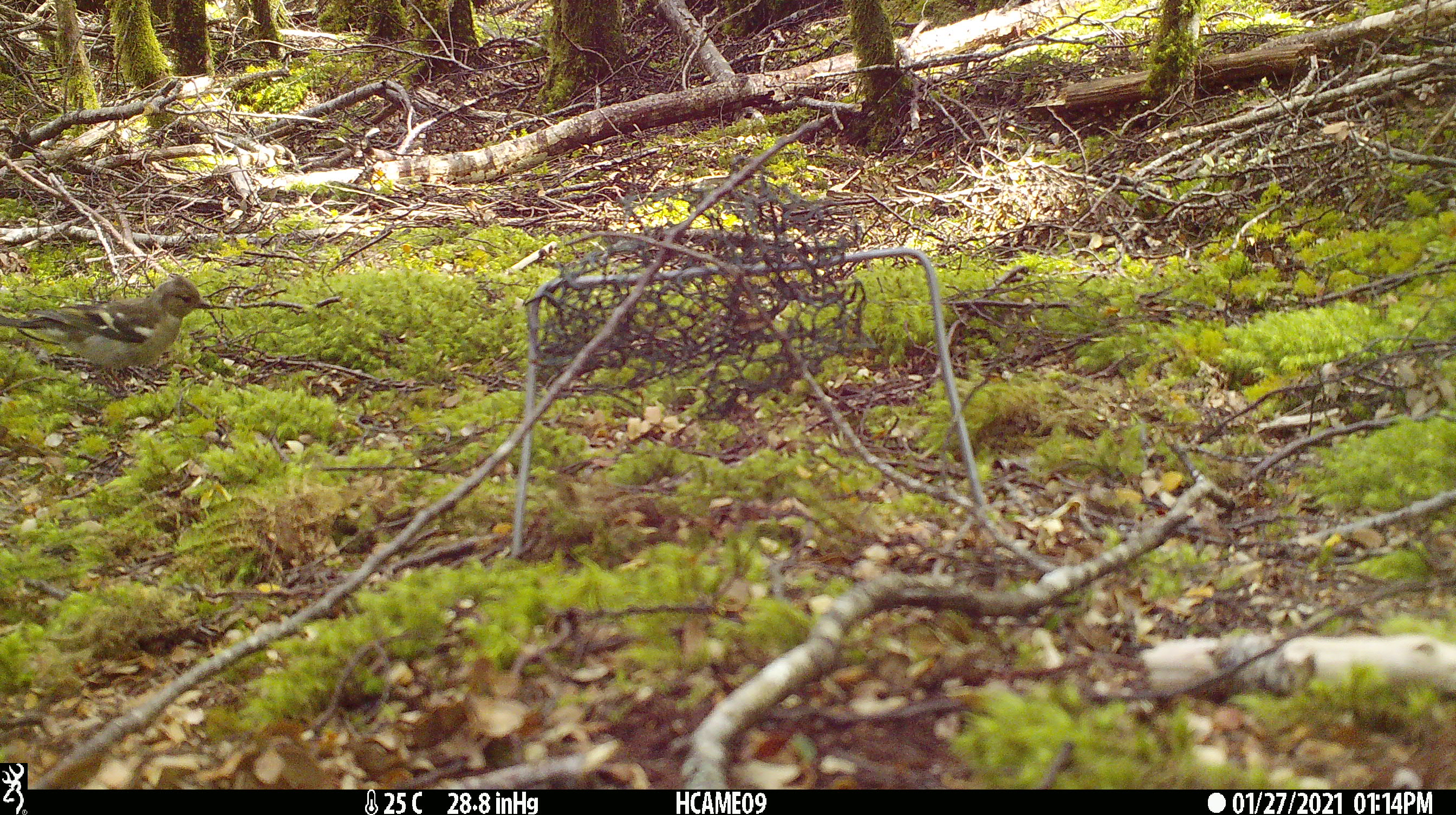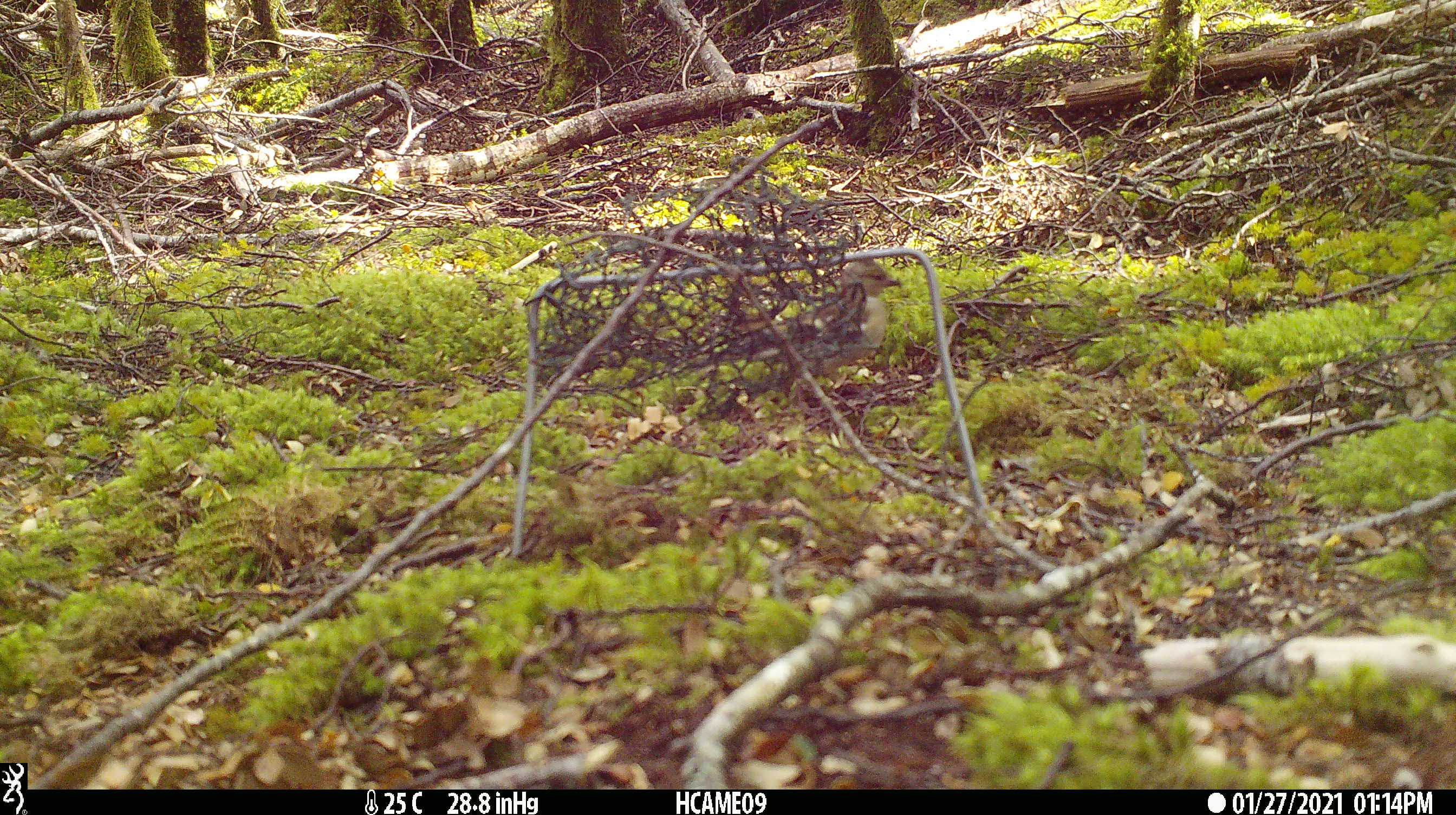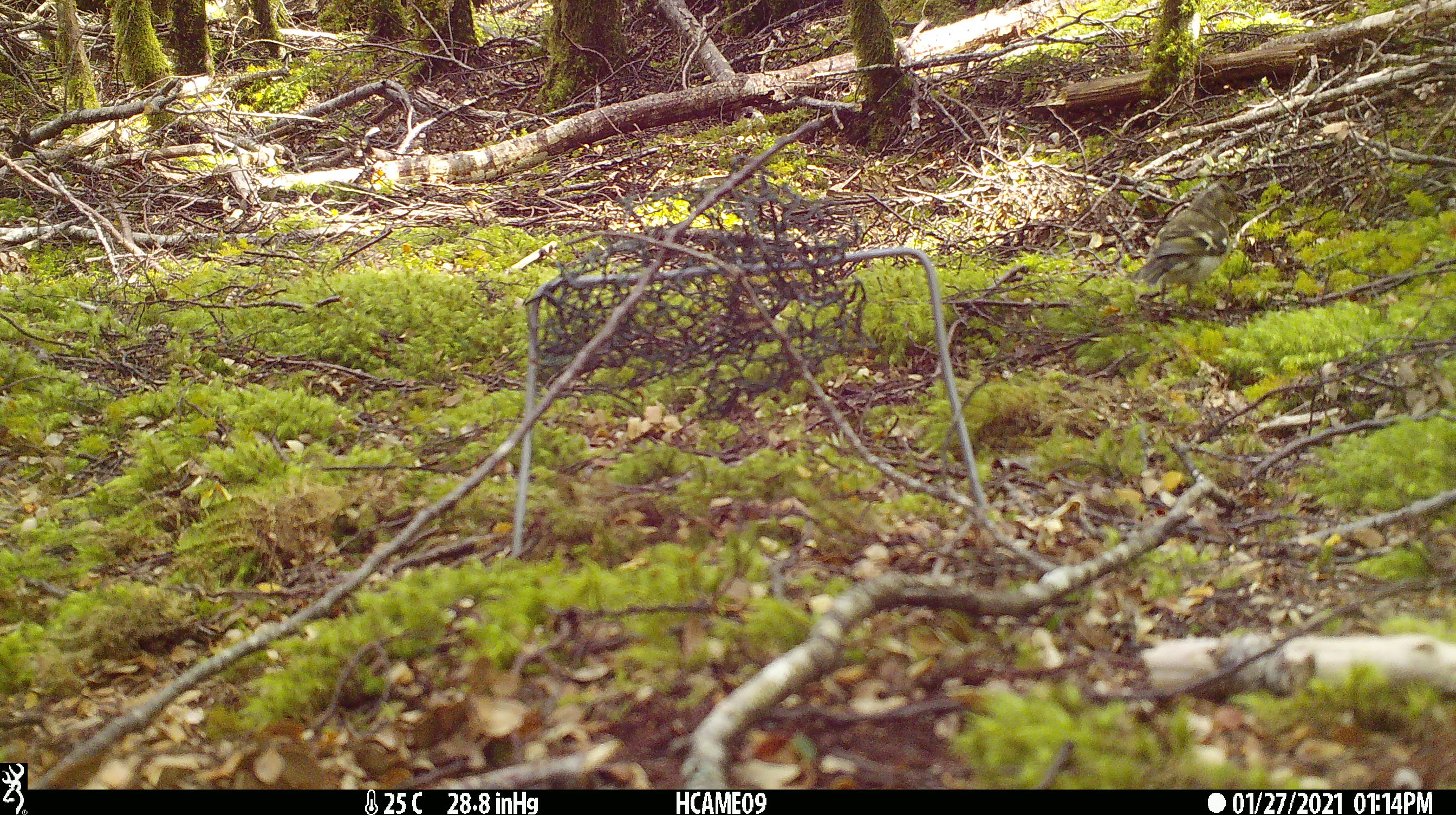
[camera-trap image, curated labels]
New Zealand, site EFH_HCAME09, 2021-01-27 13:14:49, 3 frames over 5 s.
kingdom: Animalia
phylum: Chordata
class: Aves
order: Passeriformes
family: Fringillidae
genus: Fringilla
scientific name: Fringilla coelebs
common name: common chaffinch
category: chaffinch